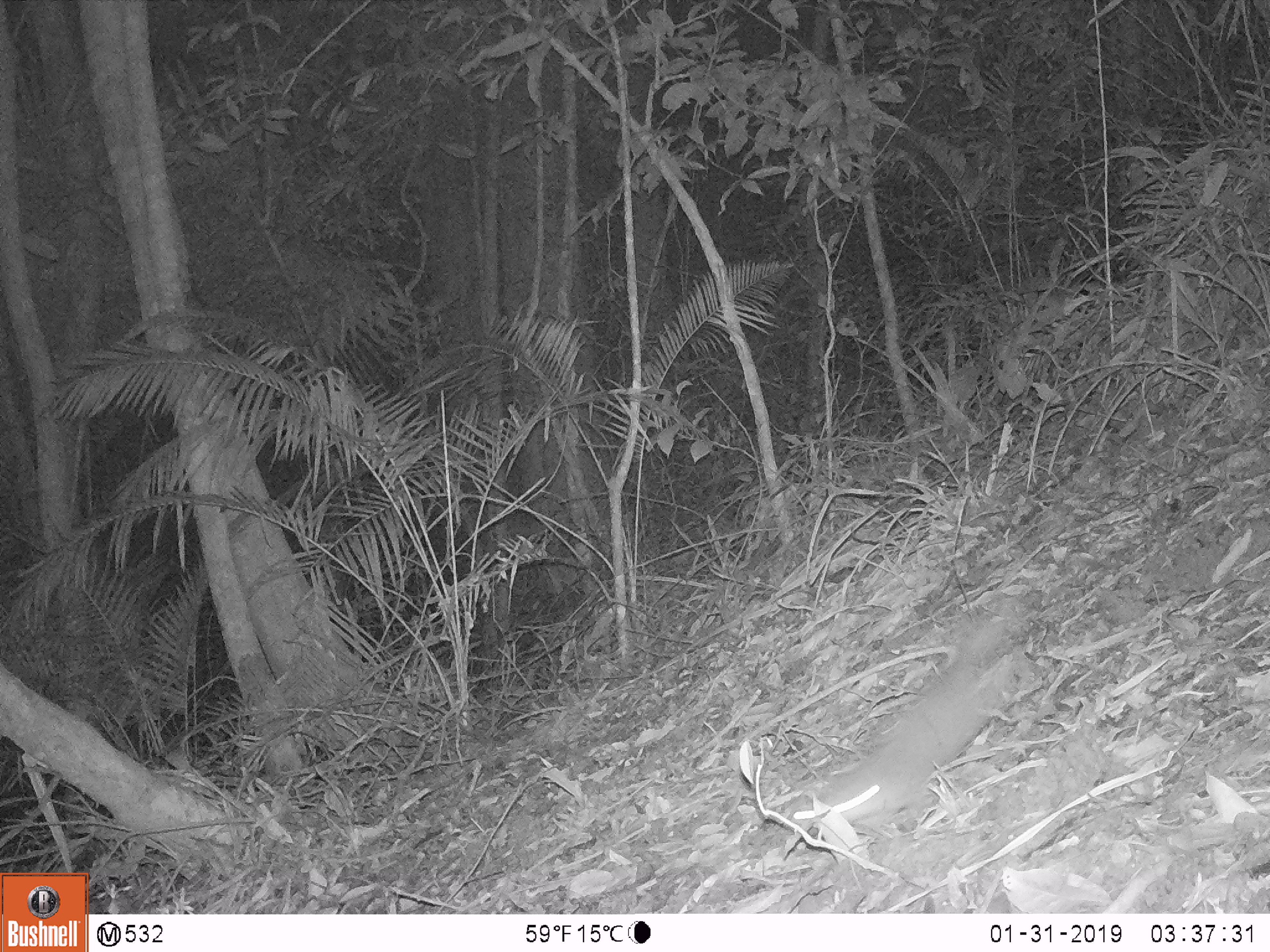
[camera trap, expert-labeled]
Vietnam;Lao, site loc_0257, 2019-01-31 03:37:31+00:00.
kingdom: Animalia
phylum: Chordata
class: Mammalia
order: Carnivora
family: Mustelidae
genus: Melogale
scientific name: Melogale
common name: ferret badger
Ferret badger (Melogale). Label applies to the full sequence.